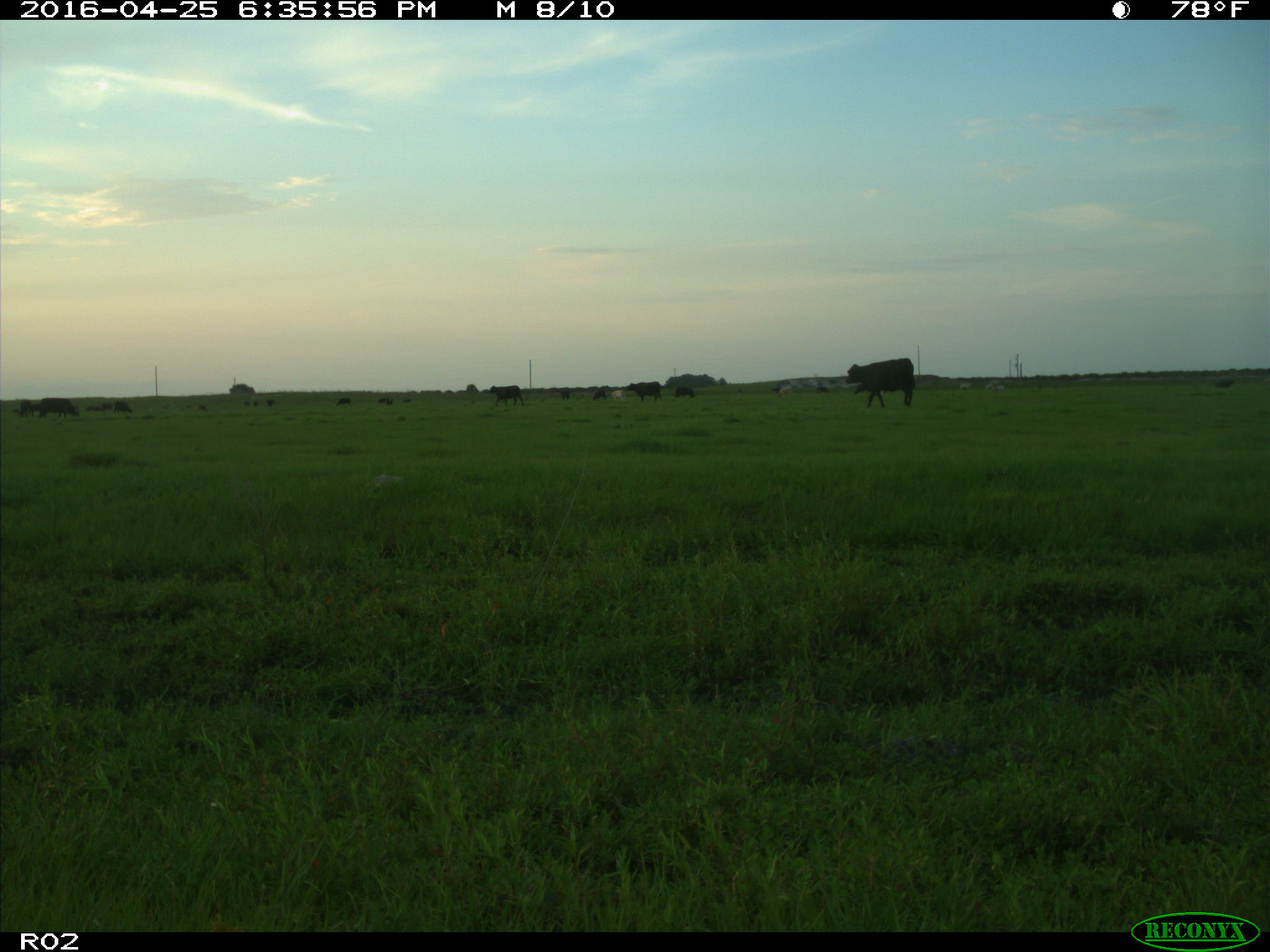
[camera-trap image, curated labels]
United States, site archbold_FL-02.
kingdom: Animalia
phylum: Chordata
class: Mammalia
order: Artiodactyla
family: Bovidae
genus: Bos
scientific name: Bos taurus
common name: domestic cow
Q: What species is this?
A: Bos taurus (domestic cow).